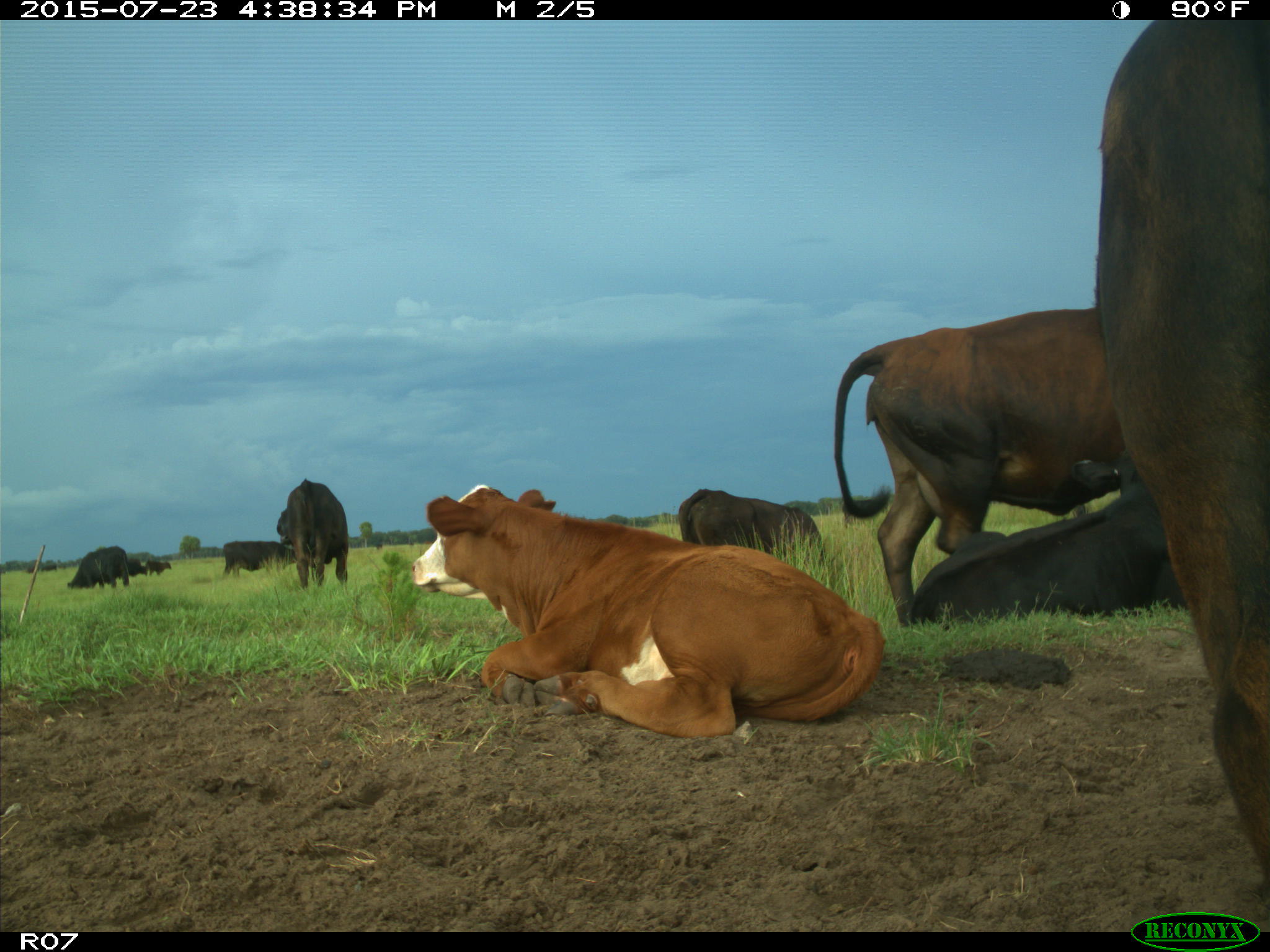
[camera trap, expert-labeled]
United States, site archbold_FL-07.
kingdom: Animalia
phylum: Chordata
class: Mammalia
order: Artiodactyla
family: Bovidae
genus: Bos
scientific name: Bos taurus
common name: domestic cow